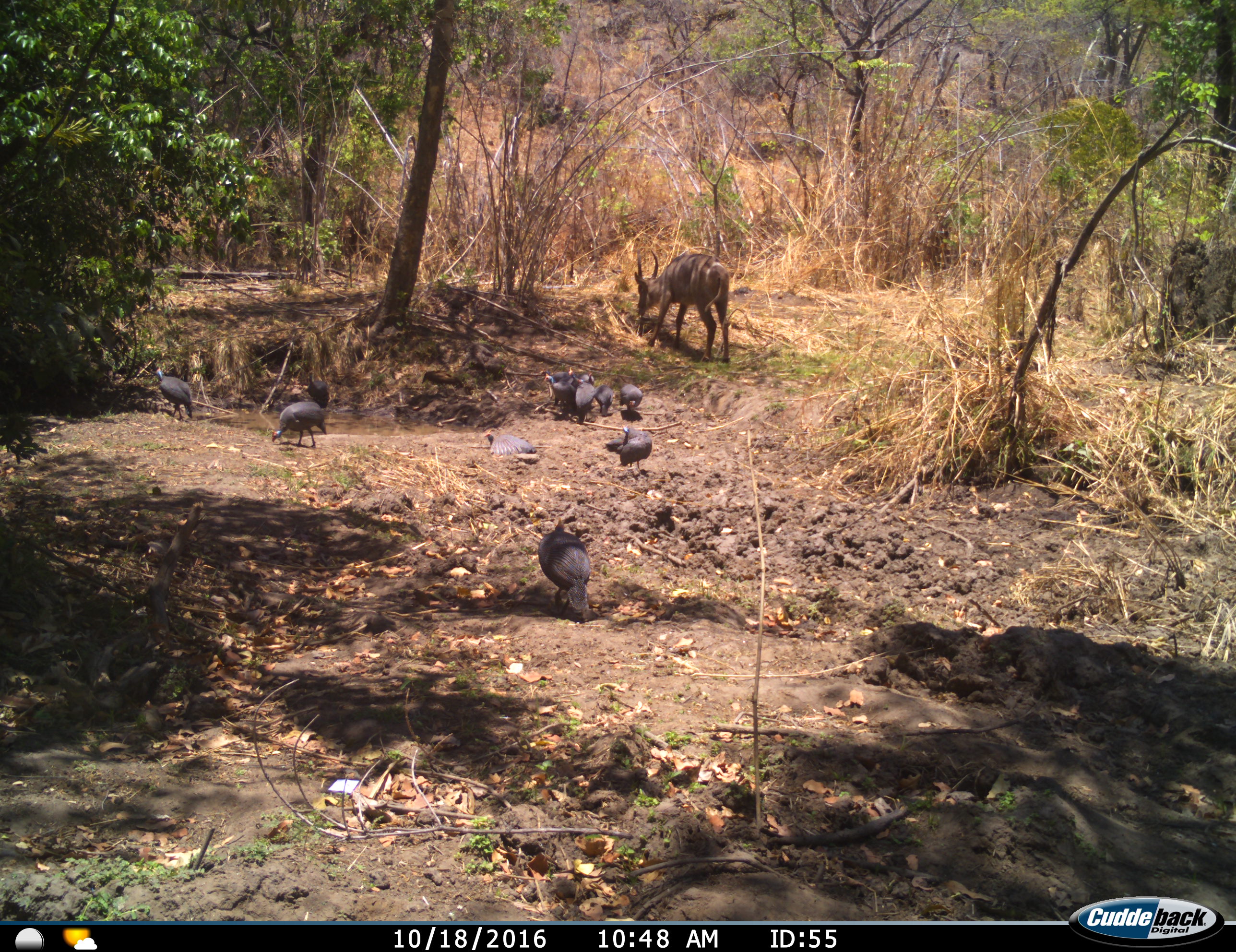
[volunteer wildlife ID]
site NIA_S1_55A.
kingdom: Animalia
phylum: Chordata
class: Aves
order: Galliformes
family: Numididae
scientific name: Numididae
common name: guineafowl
Guineafowl (Numididae), count 11-50. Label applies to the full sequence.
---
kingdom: Animalia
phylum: Chordata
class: Mammalia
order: Artiodactyla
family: Bovidae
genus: Tragelaphus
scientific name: Tragelaphus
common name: kudu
Kudu (Tragelaphus), count 1. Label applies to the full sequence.